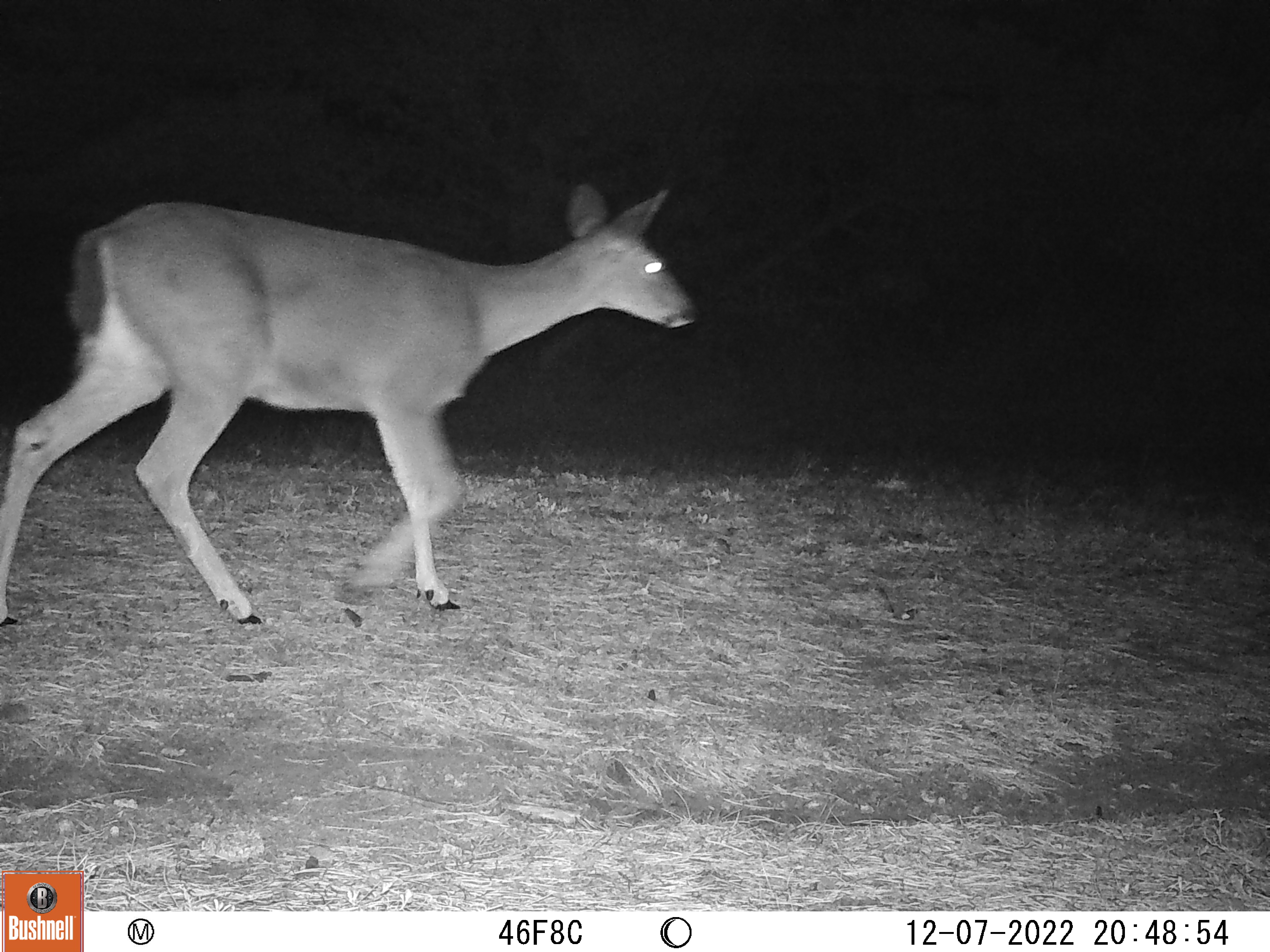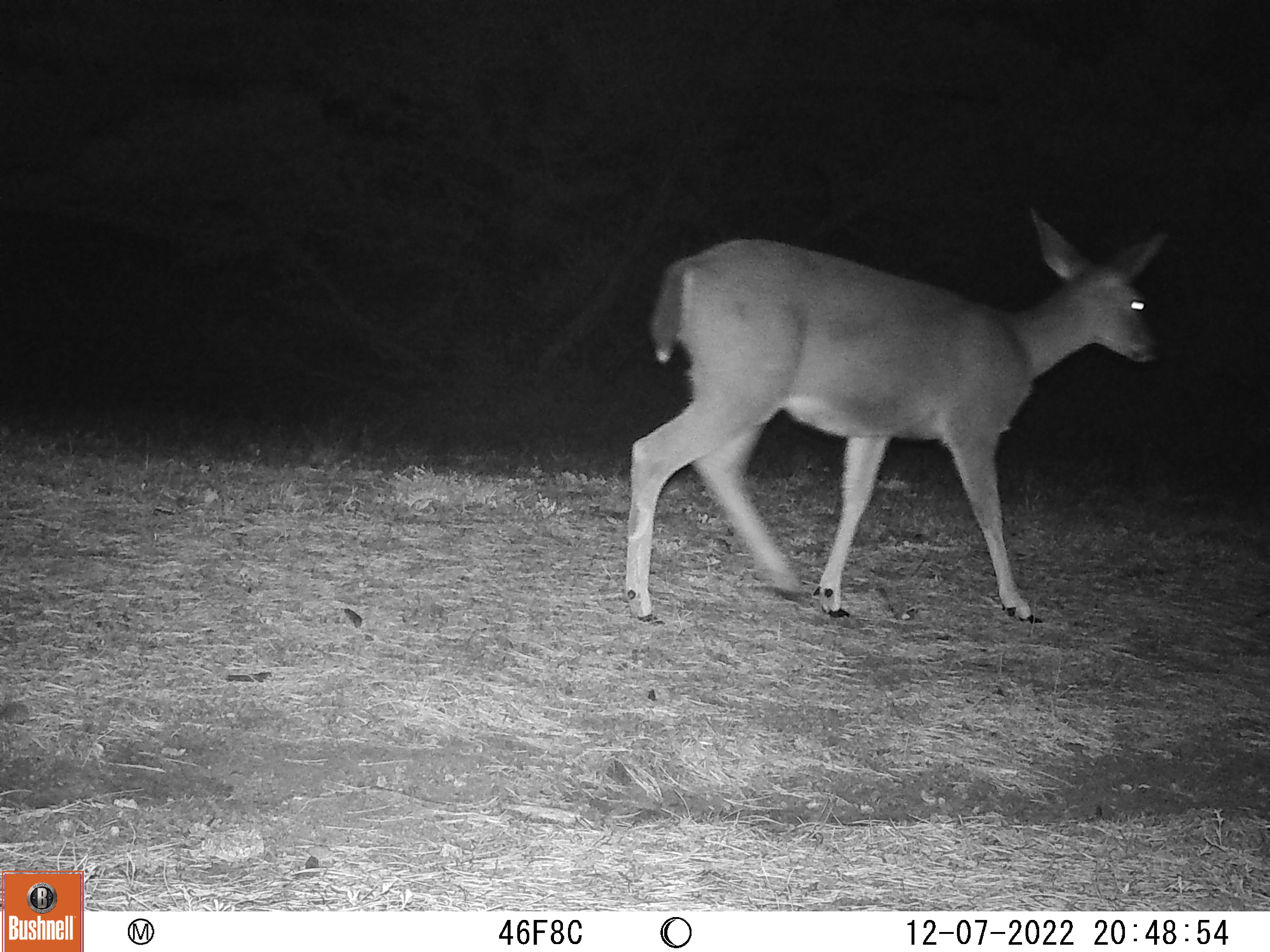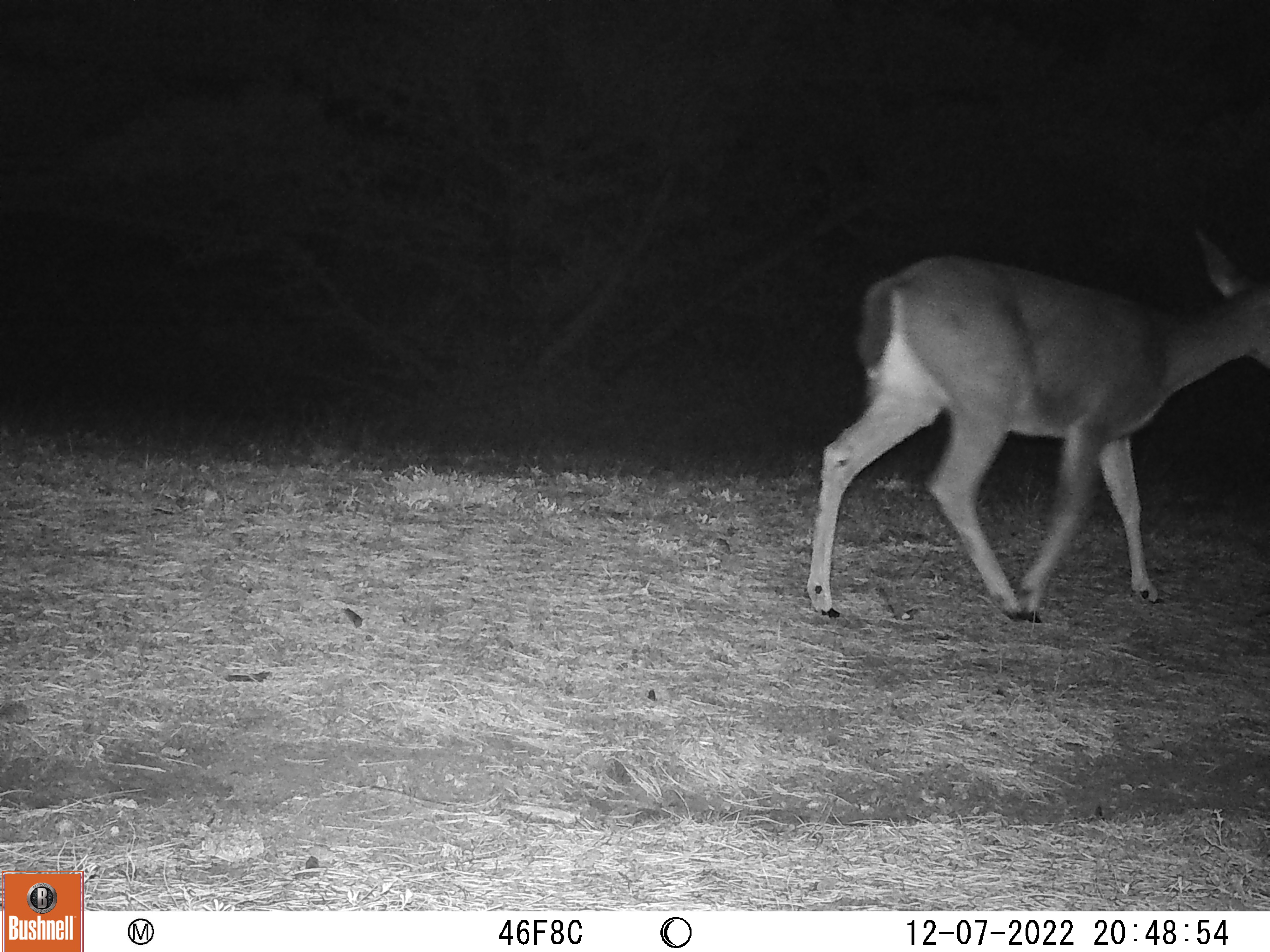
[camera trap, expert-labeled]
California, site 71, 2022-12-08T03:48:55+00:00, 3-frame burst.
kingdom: Animalia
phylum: Chordata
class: Mammalia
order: Artiodactyla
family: Cervidae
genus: Odocoileus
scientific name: Odocoileus hemionus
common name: mule deer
Mule deer (Odocoileus hemionus).